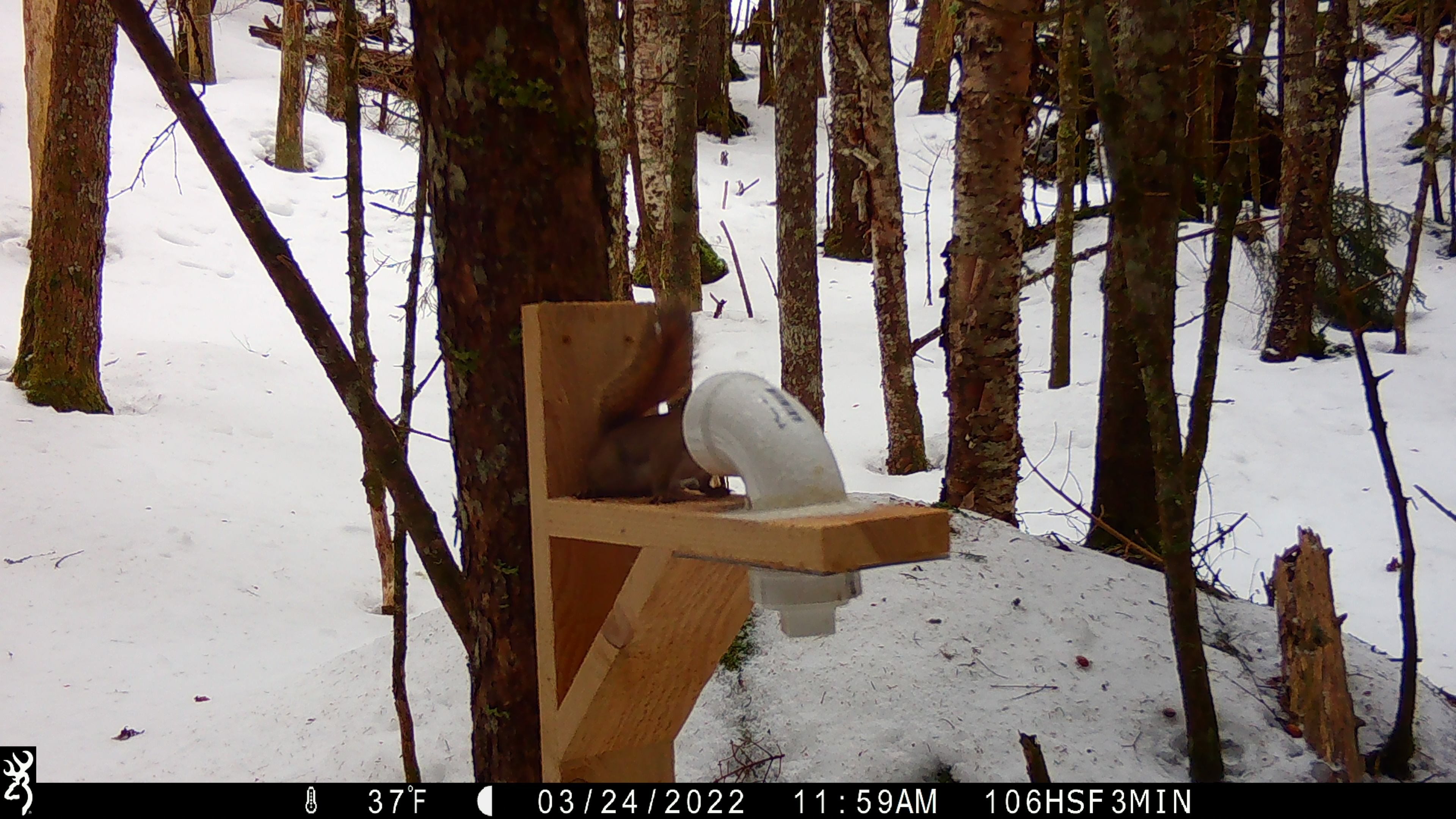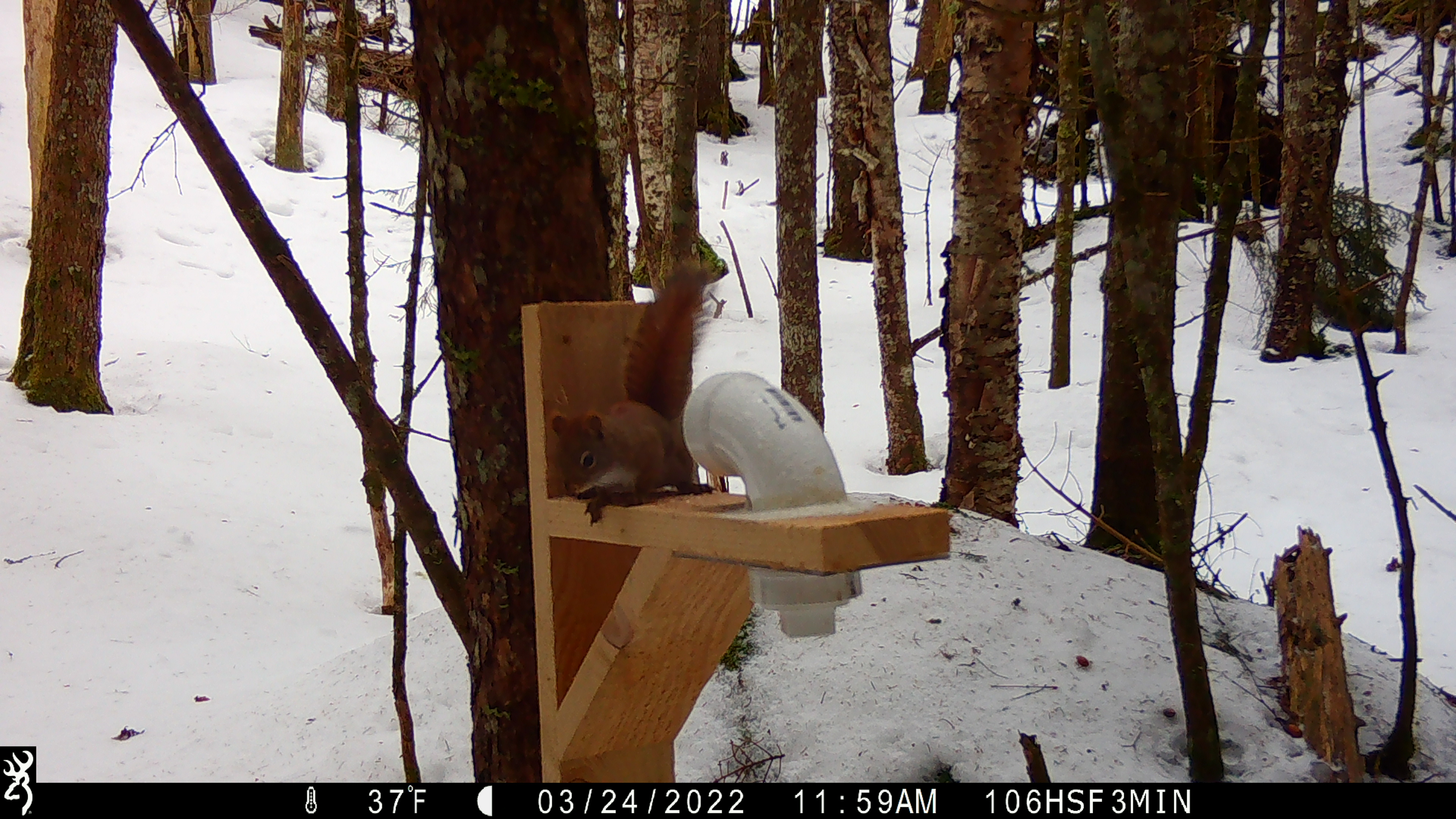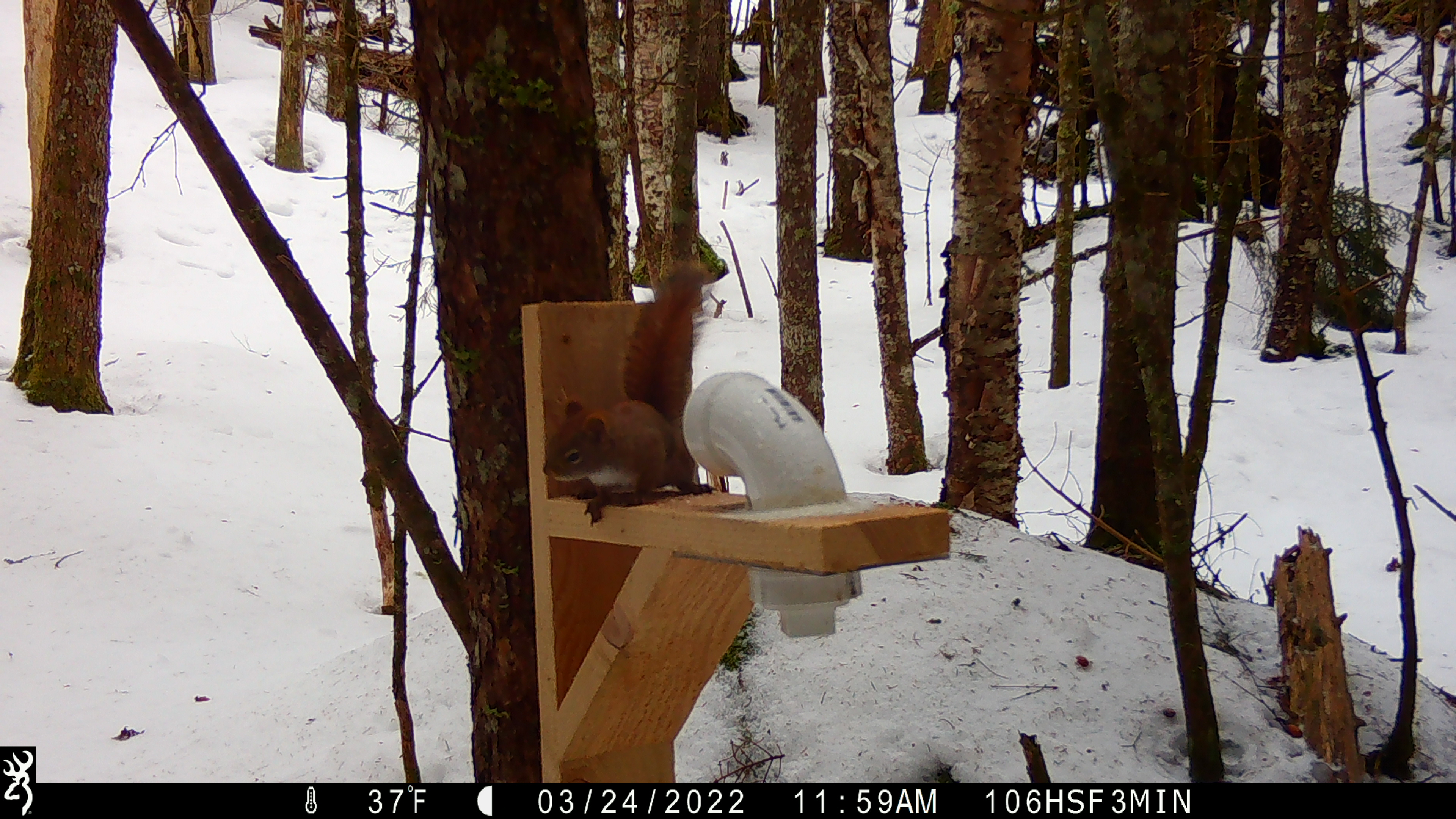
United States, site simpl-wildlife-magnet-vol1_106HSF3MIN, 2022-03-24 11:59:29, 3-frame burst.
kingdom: Animalia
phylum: Chordata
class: Mammalia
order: Rodentia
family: Sciuridae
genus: Tamiasciurus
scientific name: Tamiasciurus hudsonicus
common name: red squirrel